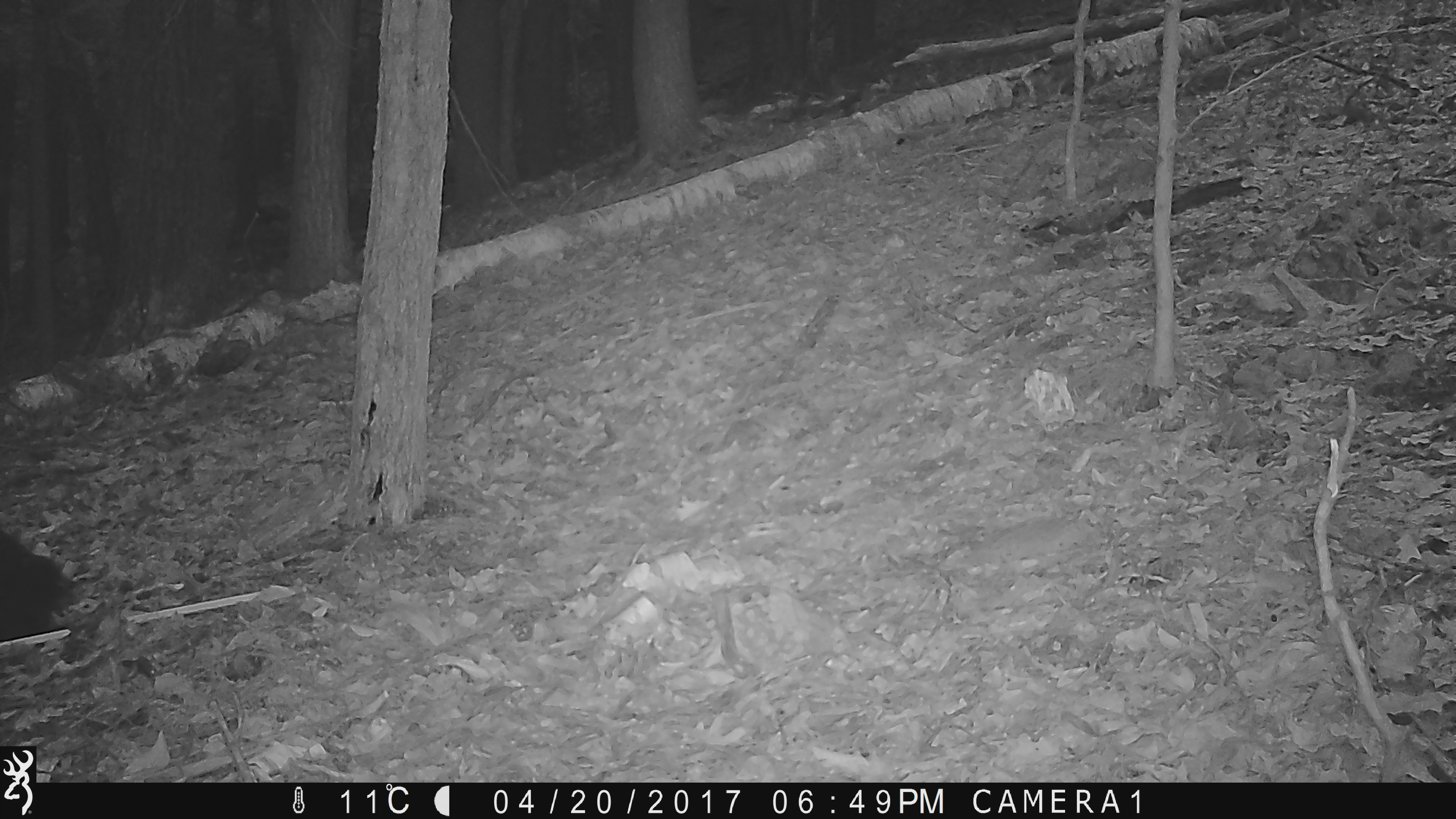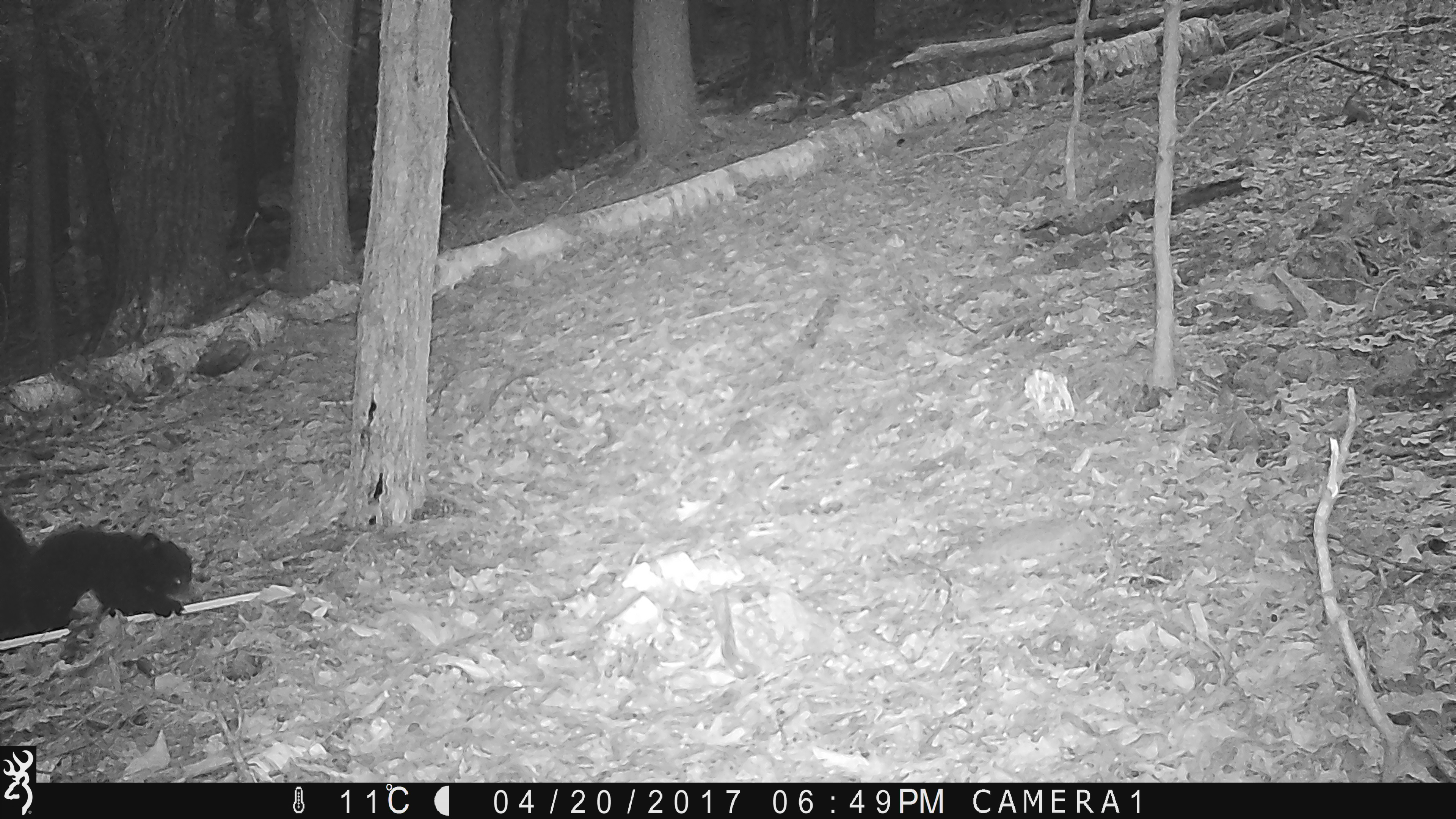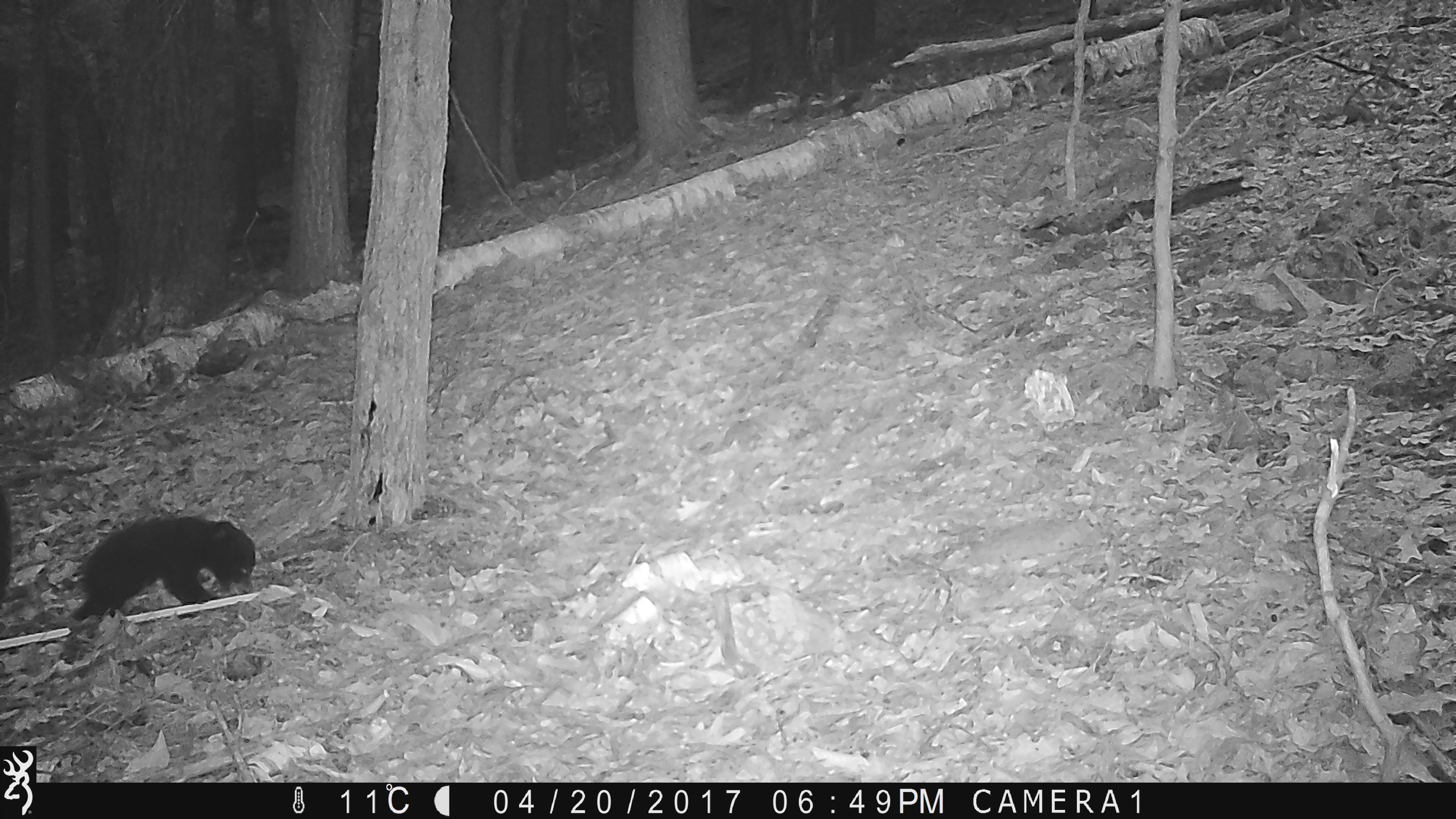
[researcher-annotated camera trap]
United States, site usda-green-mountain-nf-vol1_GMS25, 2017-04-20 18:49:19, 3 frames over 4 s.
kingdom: Animalia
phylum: Chordata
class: Mammalia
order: Carnivora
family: Ursidae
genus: Ursus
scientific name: Ursus americanus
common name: black bear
Black bear (Ursus americanus).